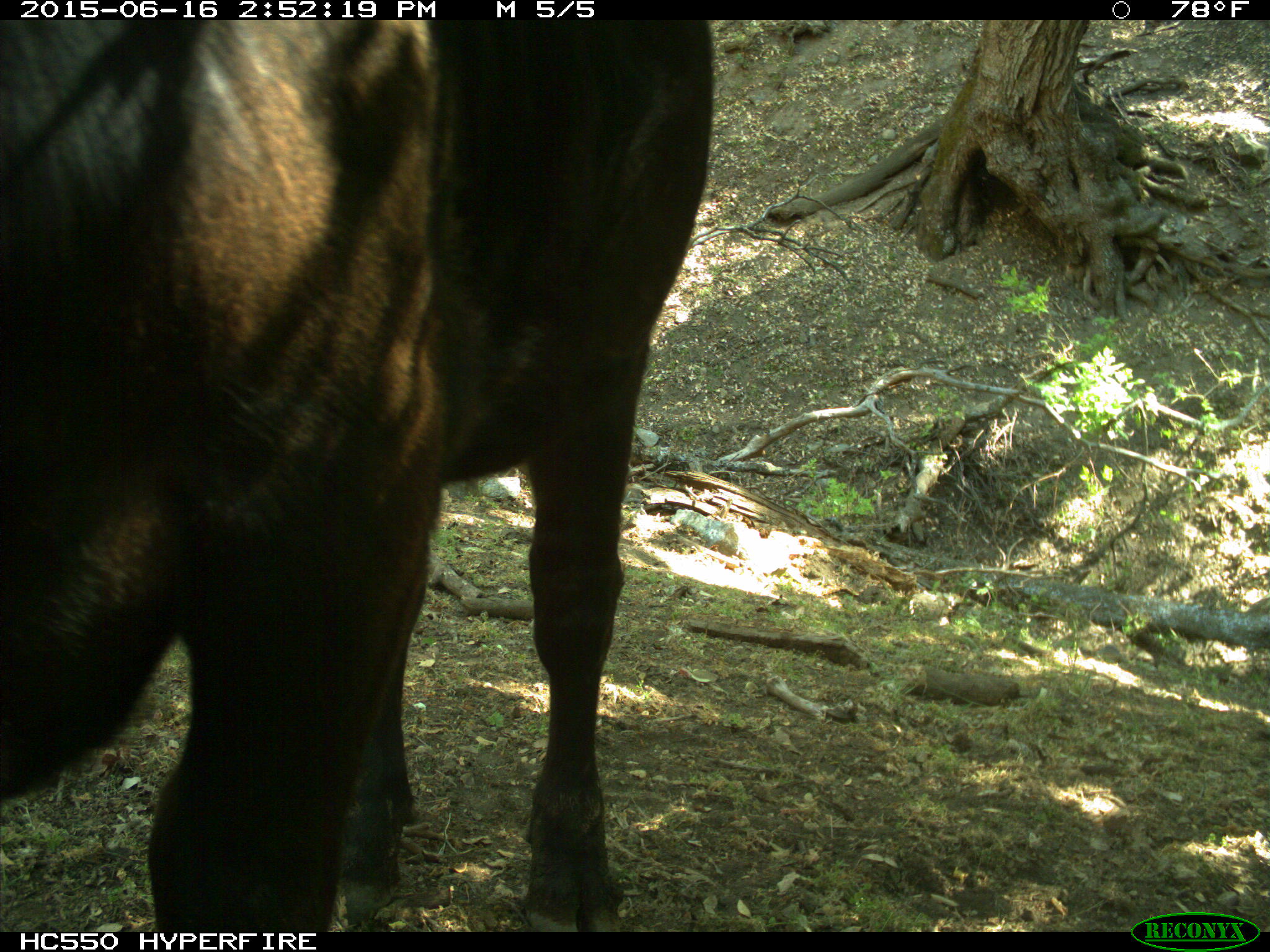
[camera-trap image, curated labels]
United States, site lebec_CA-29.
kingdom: Animalia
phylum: Chordata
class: Mammalia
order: Artiodactyla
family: Bovidae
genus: Bos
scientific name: Bos taurus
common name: domestic cow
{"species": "Bos taurus (domestic cow)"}